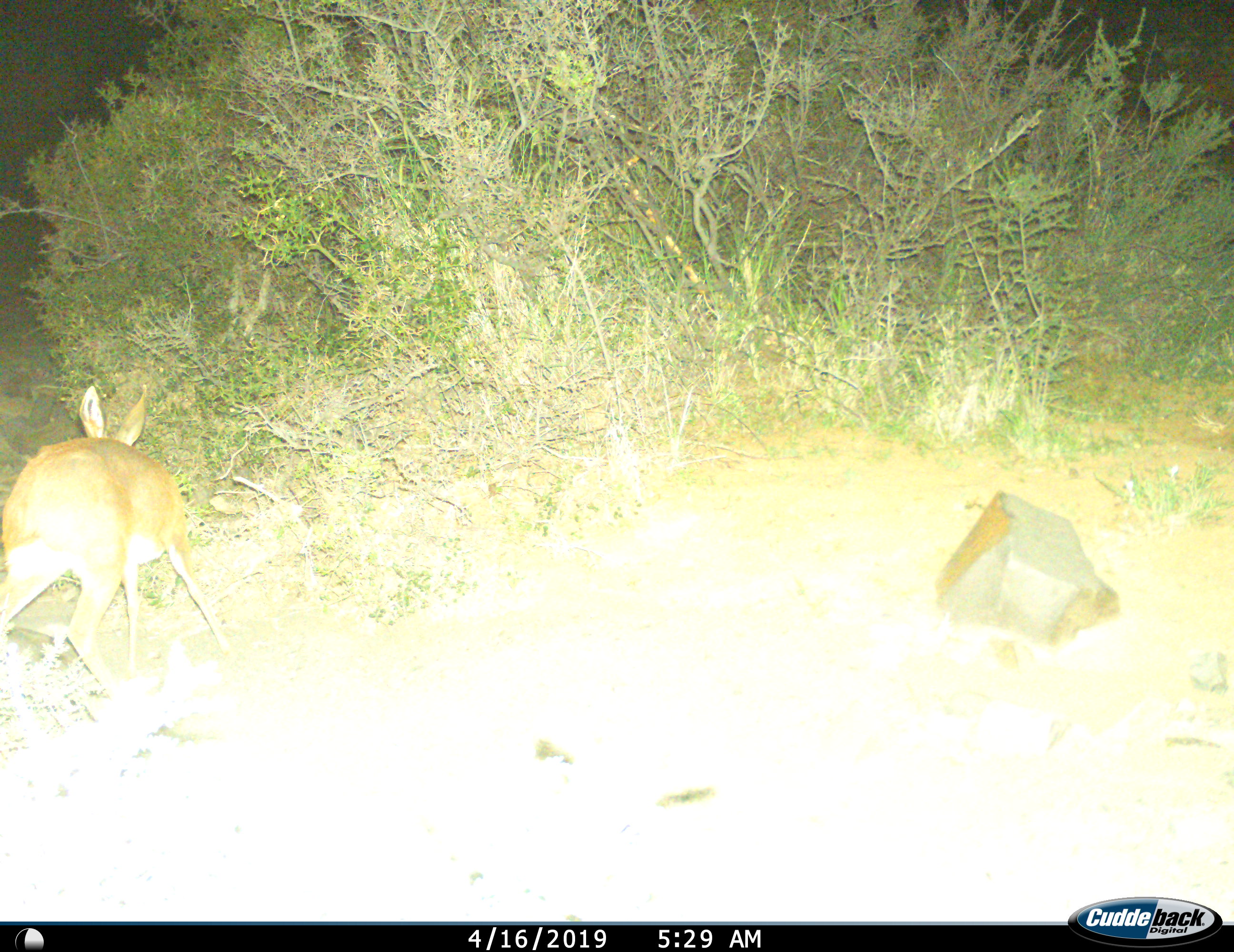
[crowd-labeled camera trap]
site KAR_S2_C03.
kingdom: Animalia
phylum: Chordata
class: Mammalia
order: Artiodactyla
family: Bovidae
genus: Raphicerus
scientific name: Raphicerus campestris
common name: steenbok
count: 1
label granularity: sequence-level